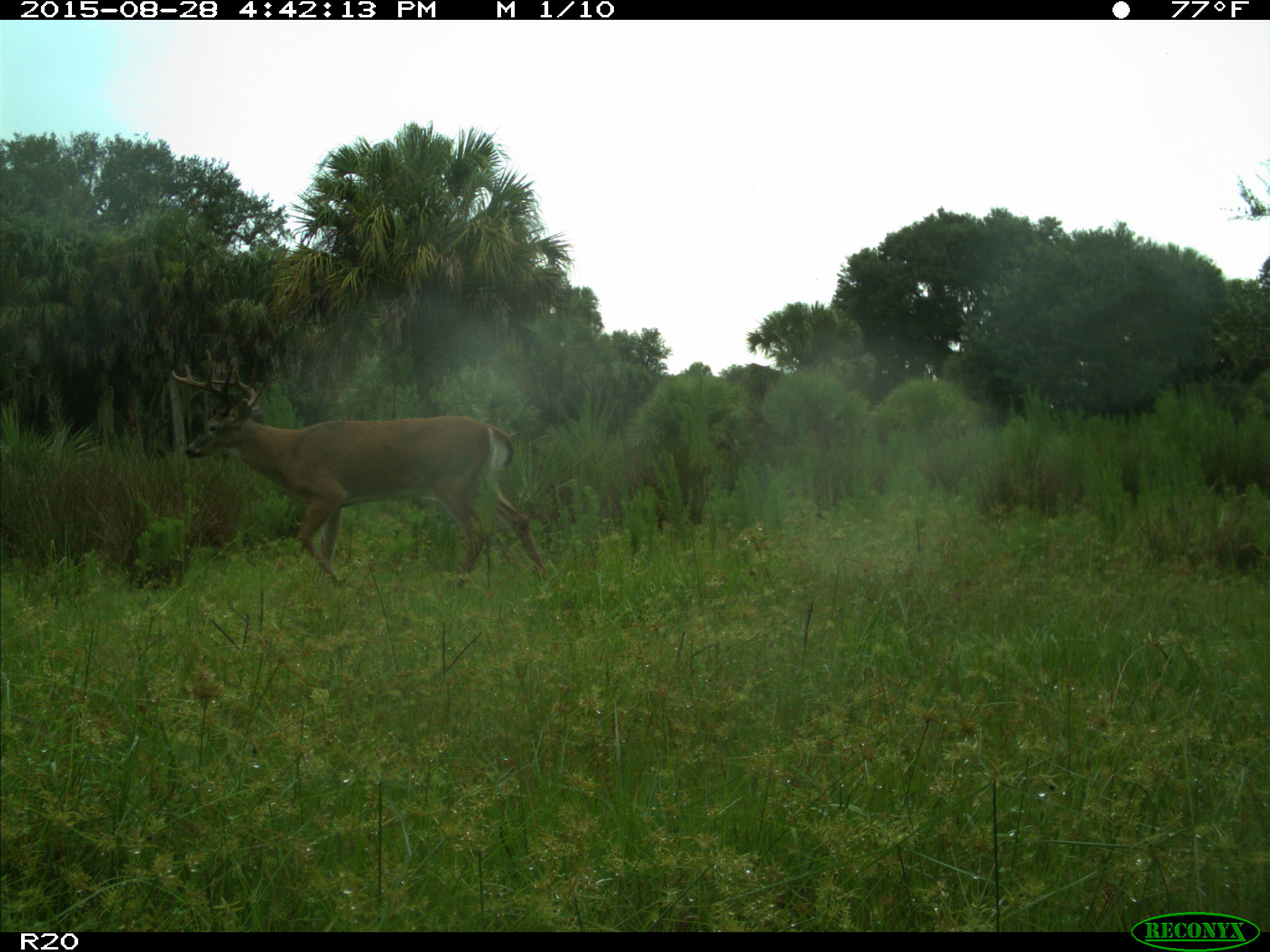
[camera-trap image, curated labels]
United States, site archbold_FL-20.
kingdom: Animalia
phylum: Chordata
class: Mammalia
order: Artiodactyla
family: Cervidae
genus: Odocoileus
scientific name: Odocoileus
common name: deer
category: unidentified deer